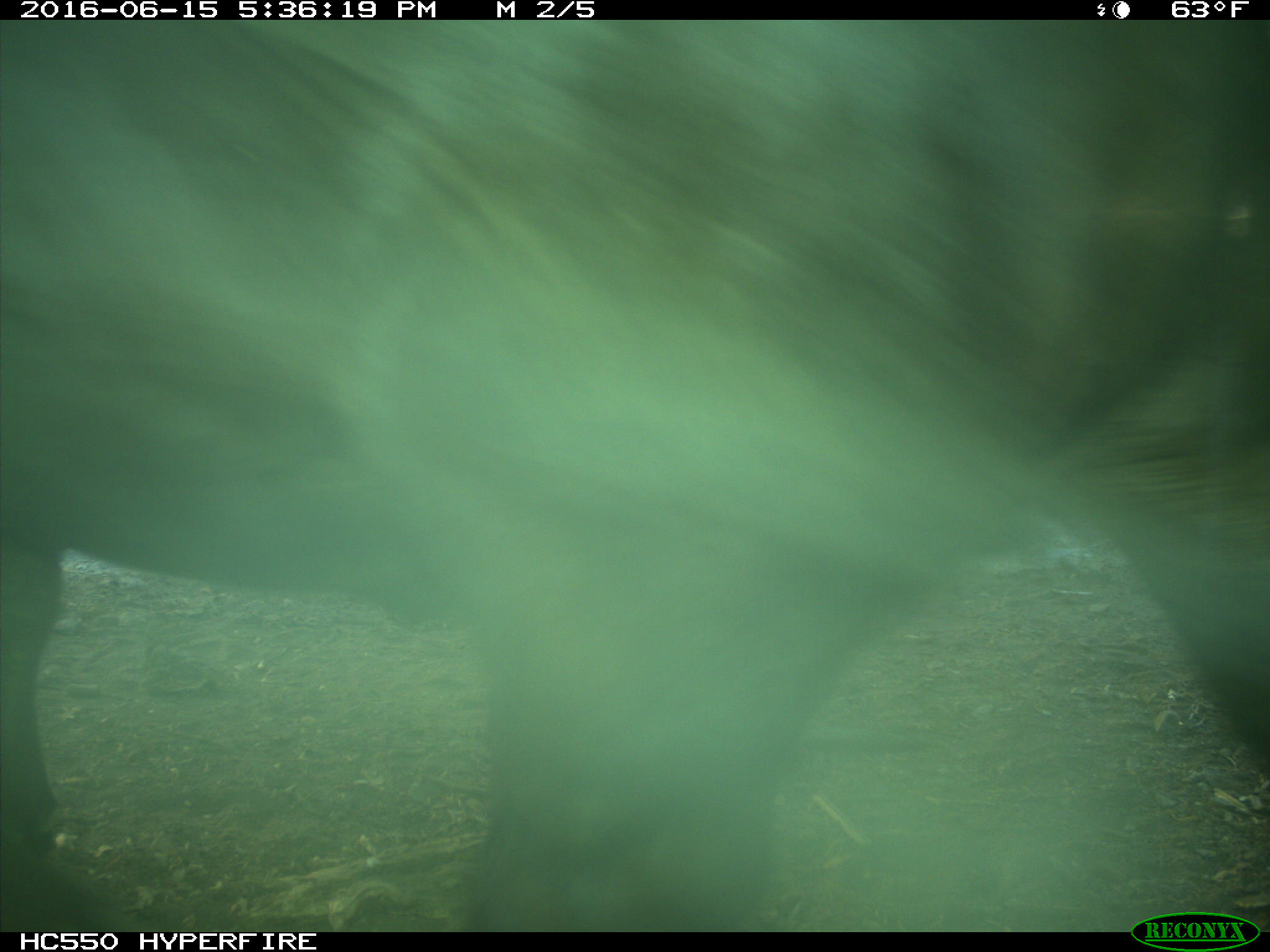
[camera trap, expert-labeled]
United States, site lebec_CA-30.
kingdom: Animalia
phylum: Chordata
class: Mammalia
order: Artiodactyla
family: Bovidae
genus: Bos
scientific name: Bos taurus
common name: domestic cow